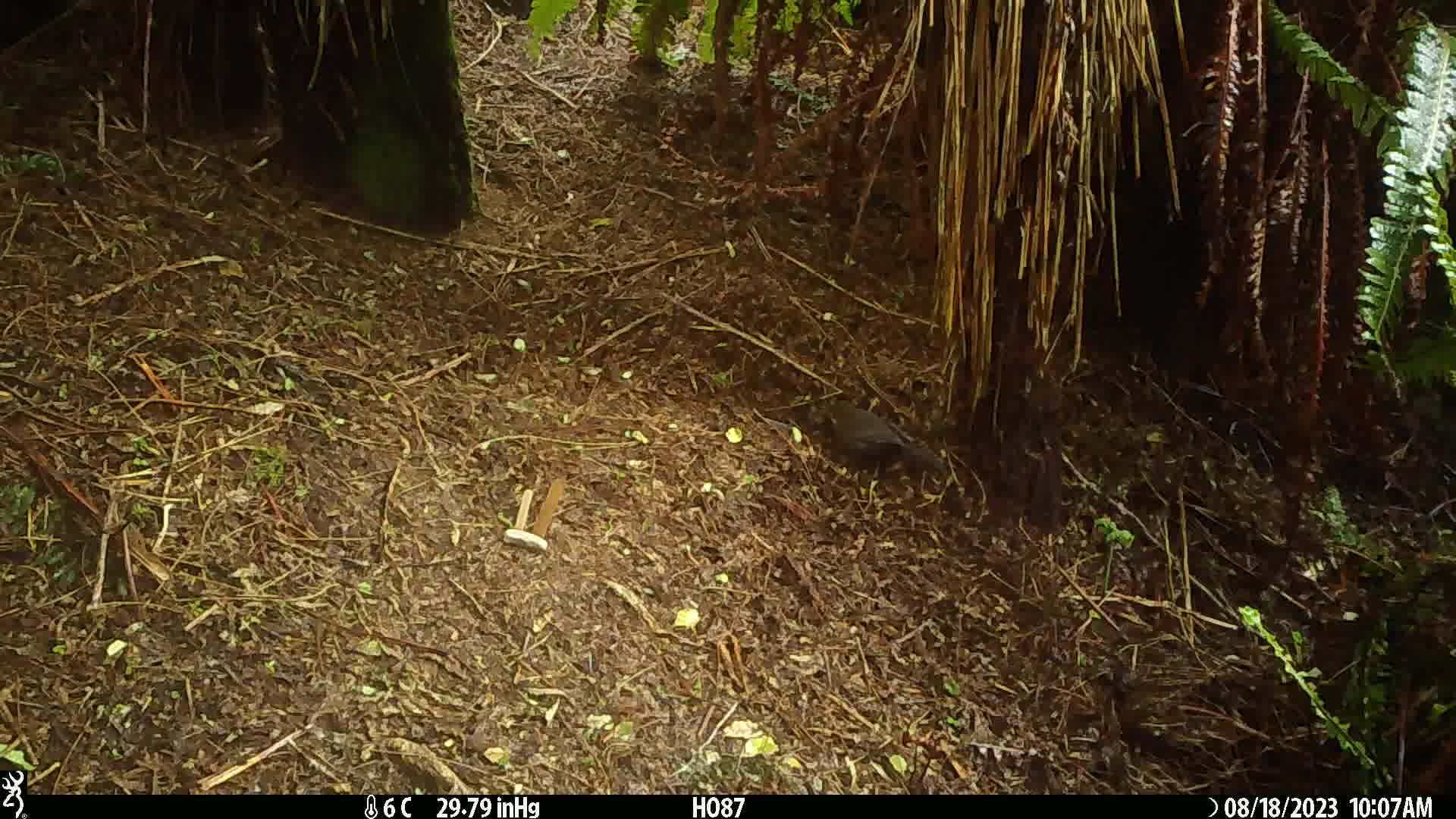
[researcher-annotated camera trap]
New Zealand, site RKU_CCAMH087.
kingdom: Animalia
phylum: Chordata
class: Aves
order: Passeriformes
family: Turdidae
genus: Turdus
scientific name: Turdus merula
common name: eurasian blackbird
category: blackbird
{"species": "blackbird (eurasian blackbird) (Turdus merula)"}